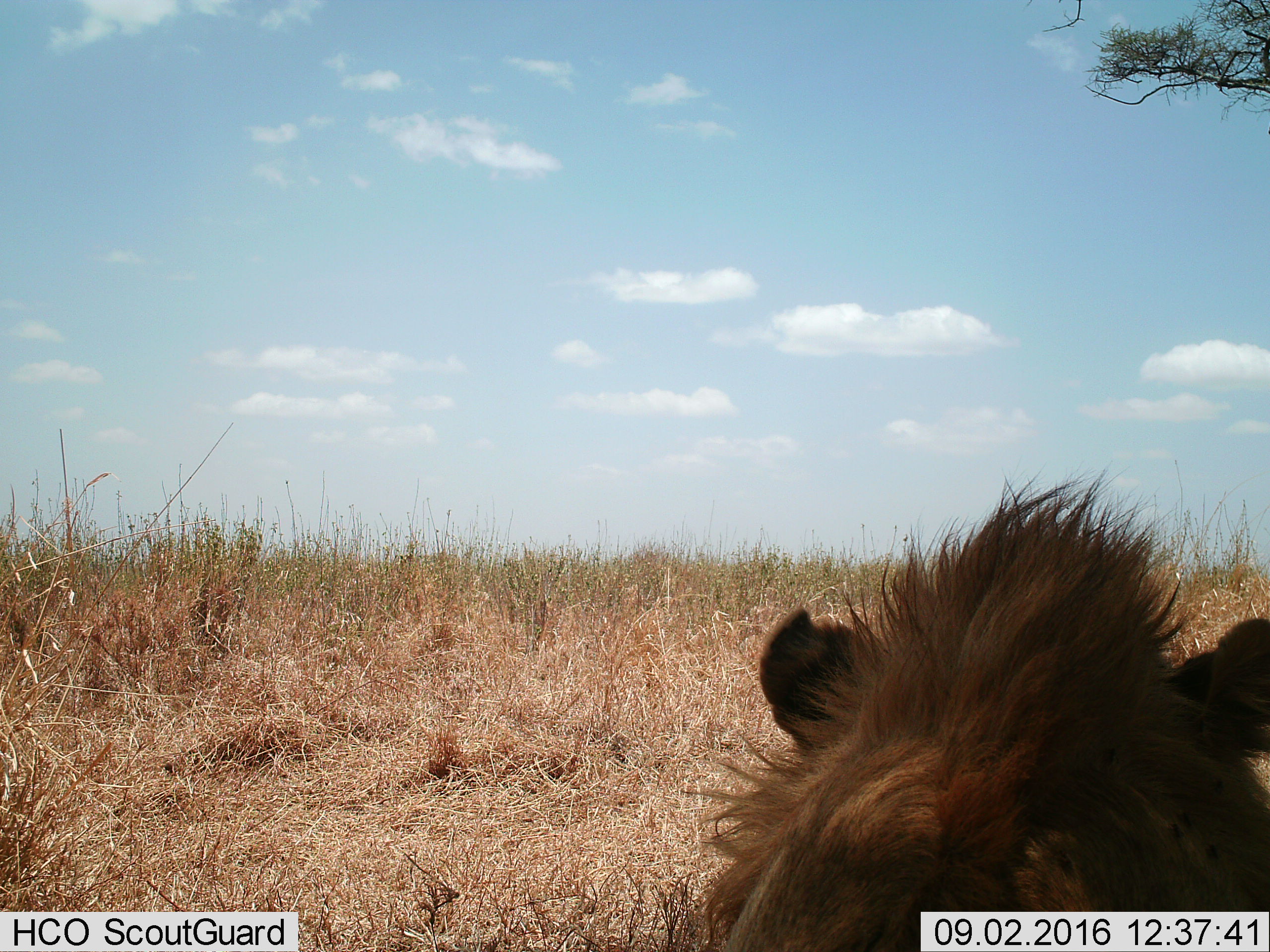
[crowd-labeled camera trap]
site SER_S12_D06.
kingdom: Animalia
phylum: Chordata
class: Mammalia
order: Carnivora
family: Felidae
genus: Panthera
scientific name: Panthera leo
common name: lion male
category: lionmale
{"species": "lionmale (lion male) (Panthera leo)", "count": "1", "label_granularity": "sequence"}